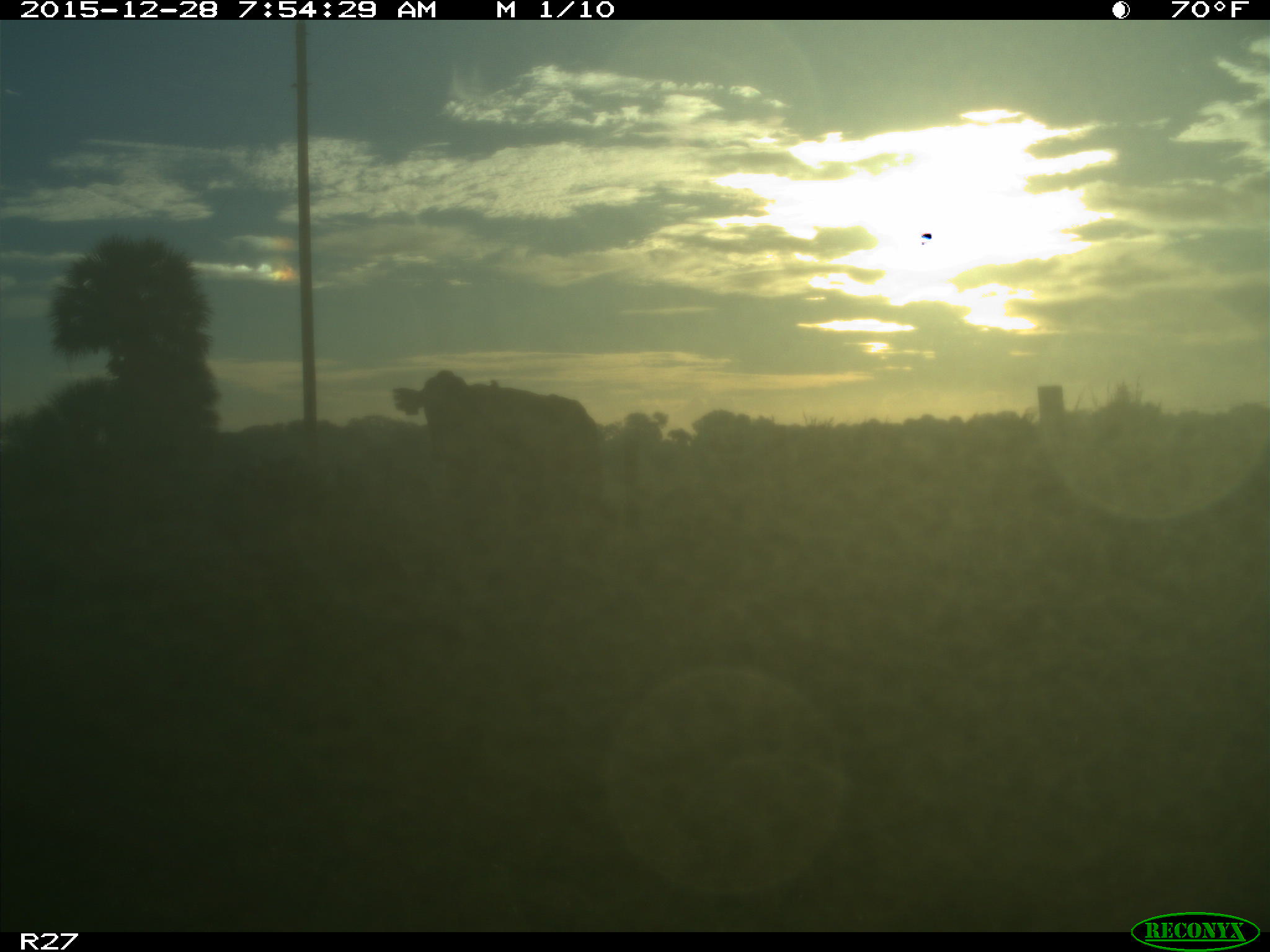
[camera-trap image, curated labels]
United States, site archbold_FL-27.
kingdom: Animalia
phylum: Chordata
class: Mammalia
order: Artiodactyla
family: Bovidae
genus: Bos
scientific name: Bos taurus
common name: domestic cow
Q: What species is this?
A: Bos taurus (domestic cow).